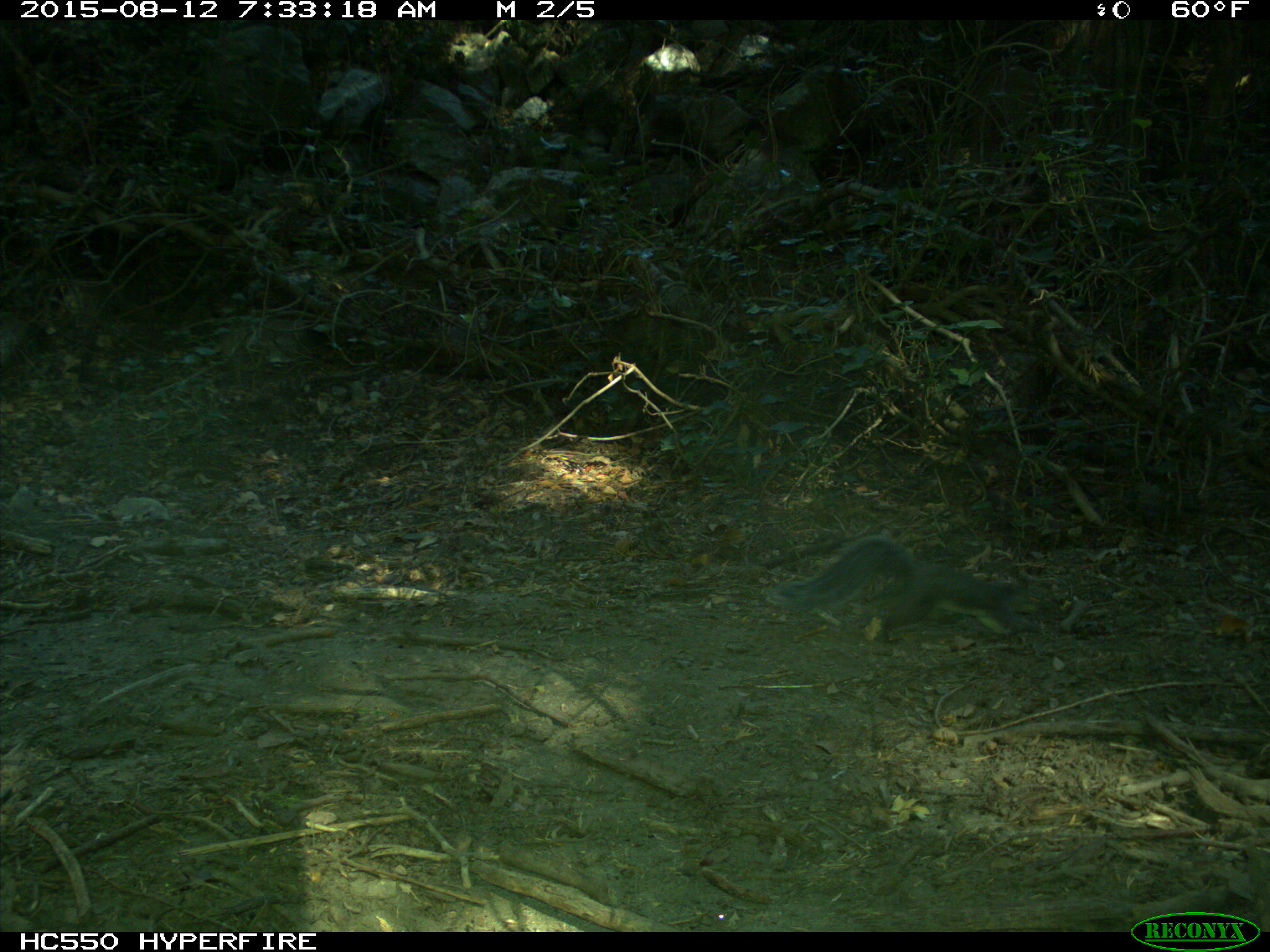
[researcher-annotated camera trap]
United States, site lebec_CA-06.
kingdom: Animalia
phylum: Chordata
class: Mammalia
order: Rodentia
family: Sciuridae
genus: Sciurus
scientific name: Sciurus carolinensis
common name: eastern gray squirrel